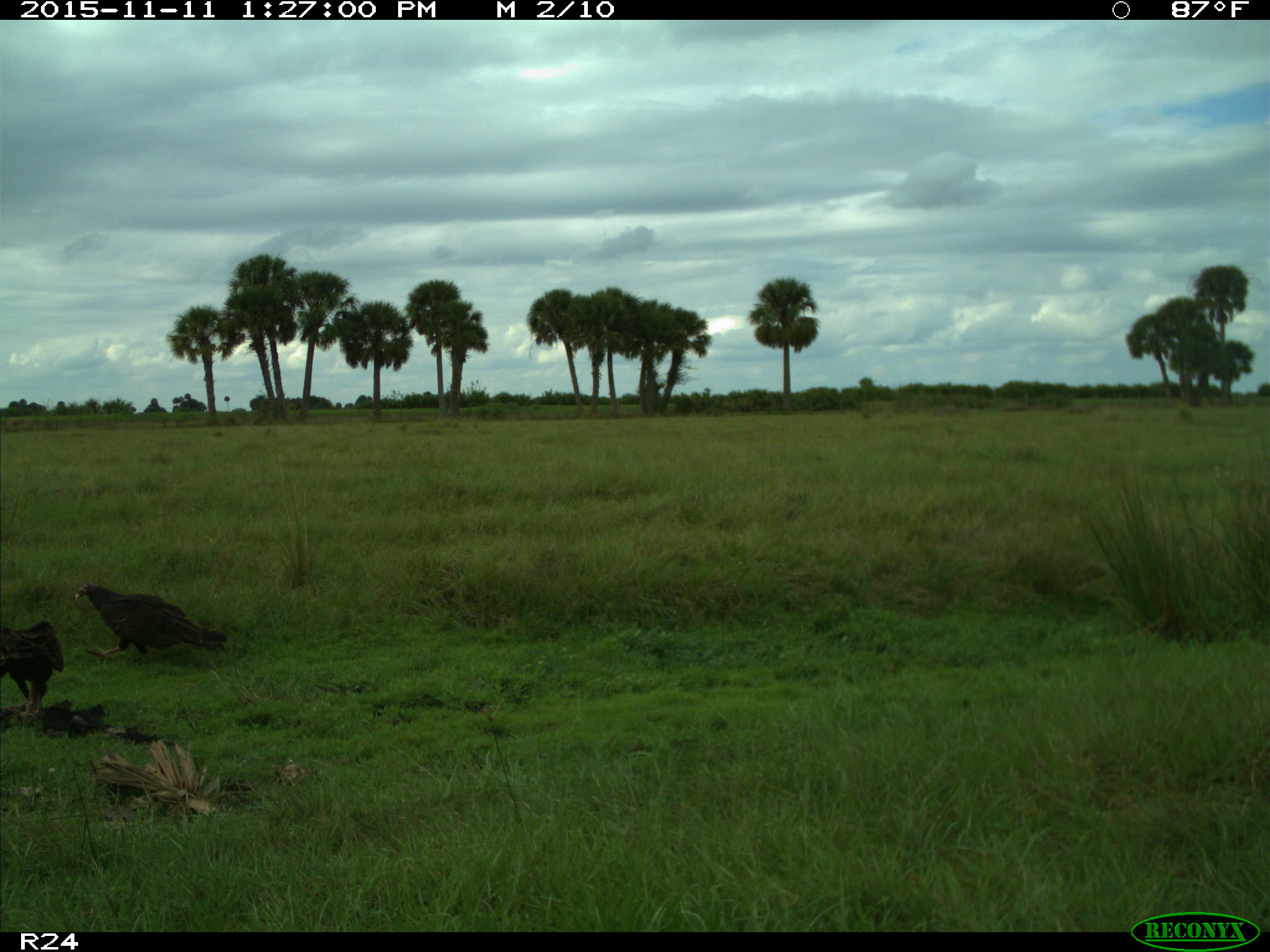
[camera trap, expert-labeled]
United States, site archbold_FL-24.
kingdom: Animalia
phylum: Chordata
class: Aves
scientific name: Aves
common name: birds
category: unidentified bird